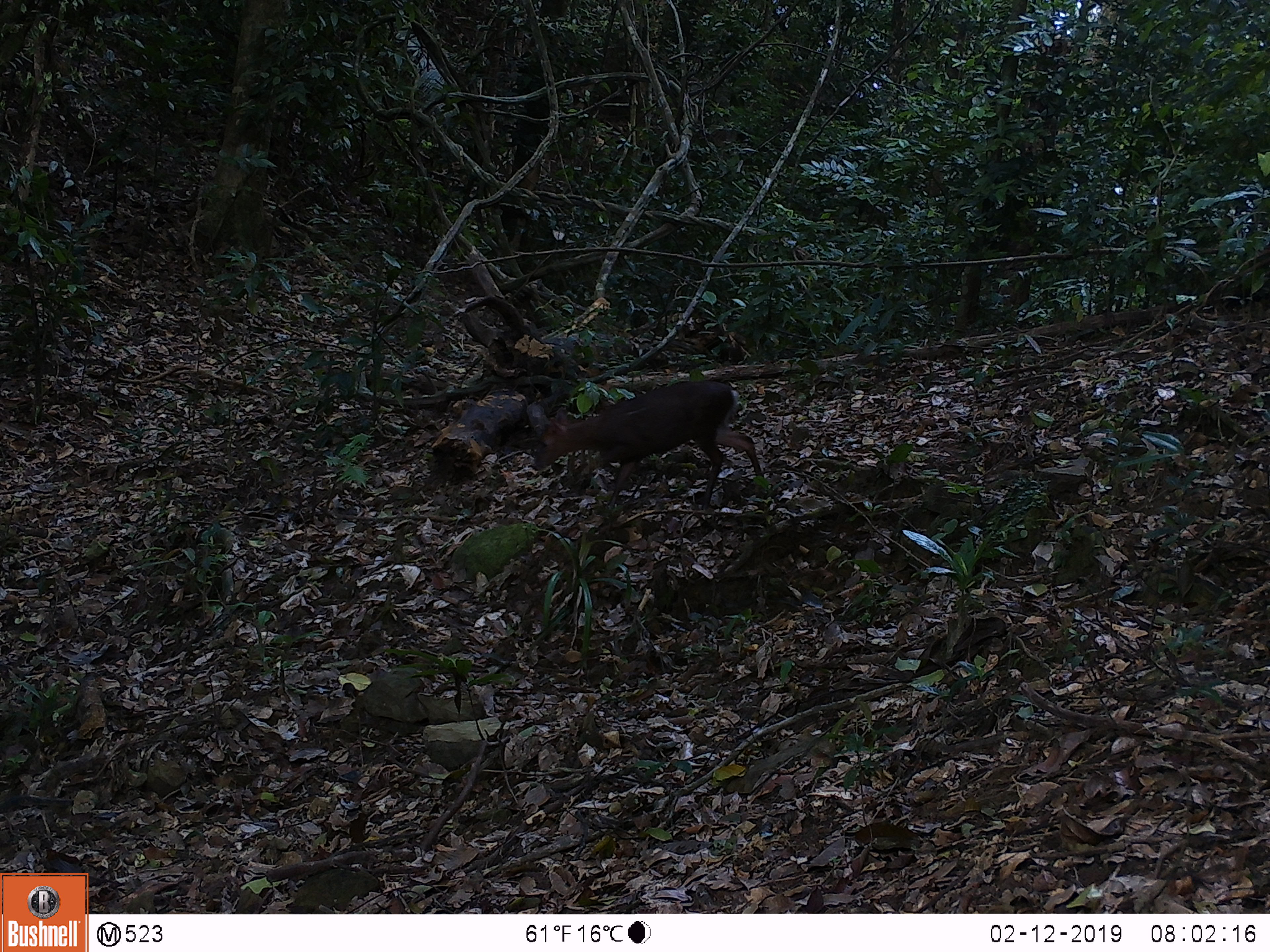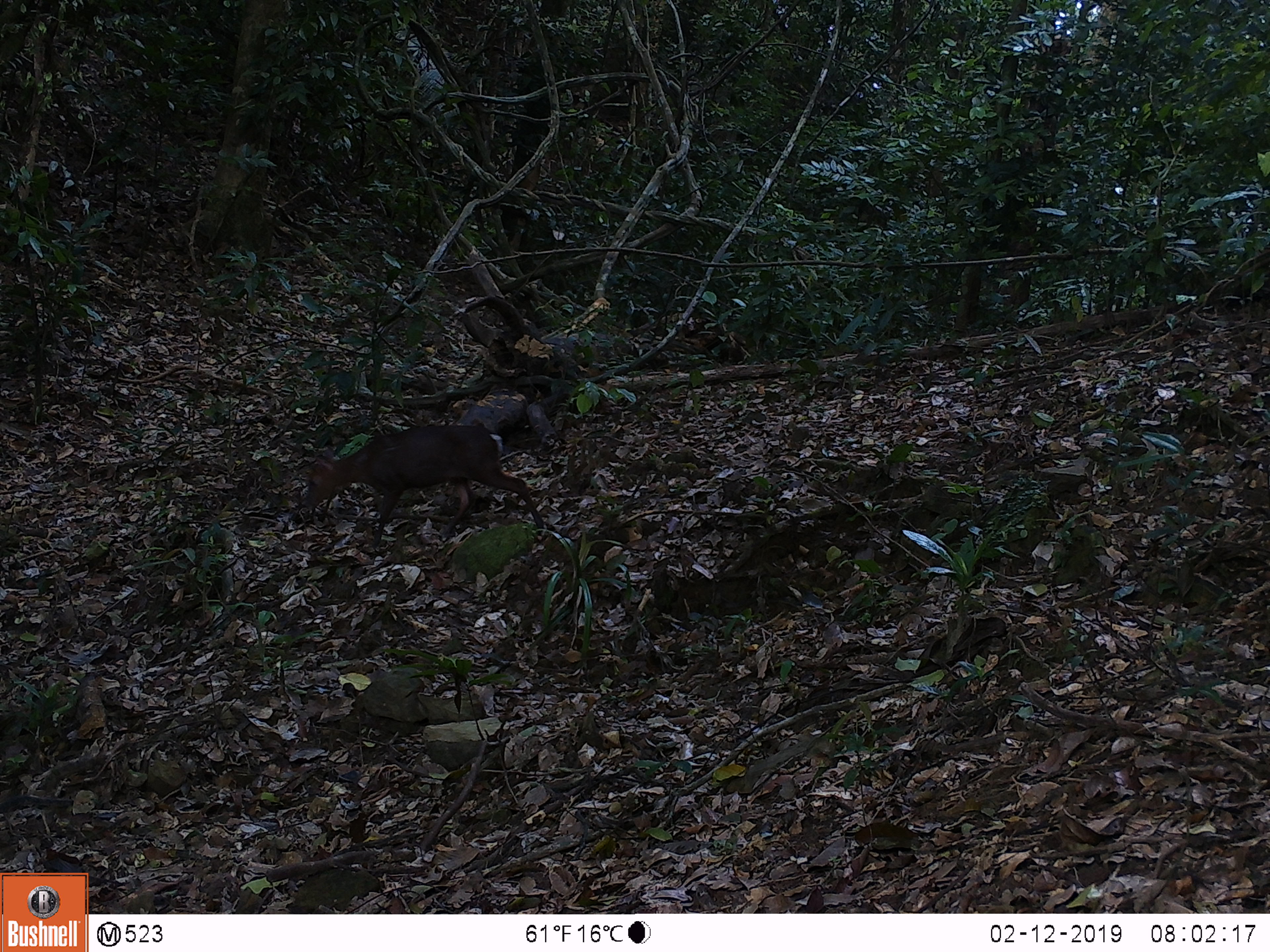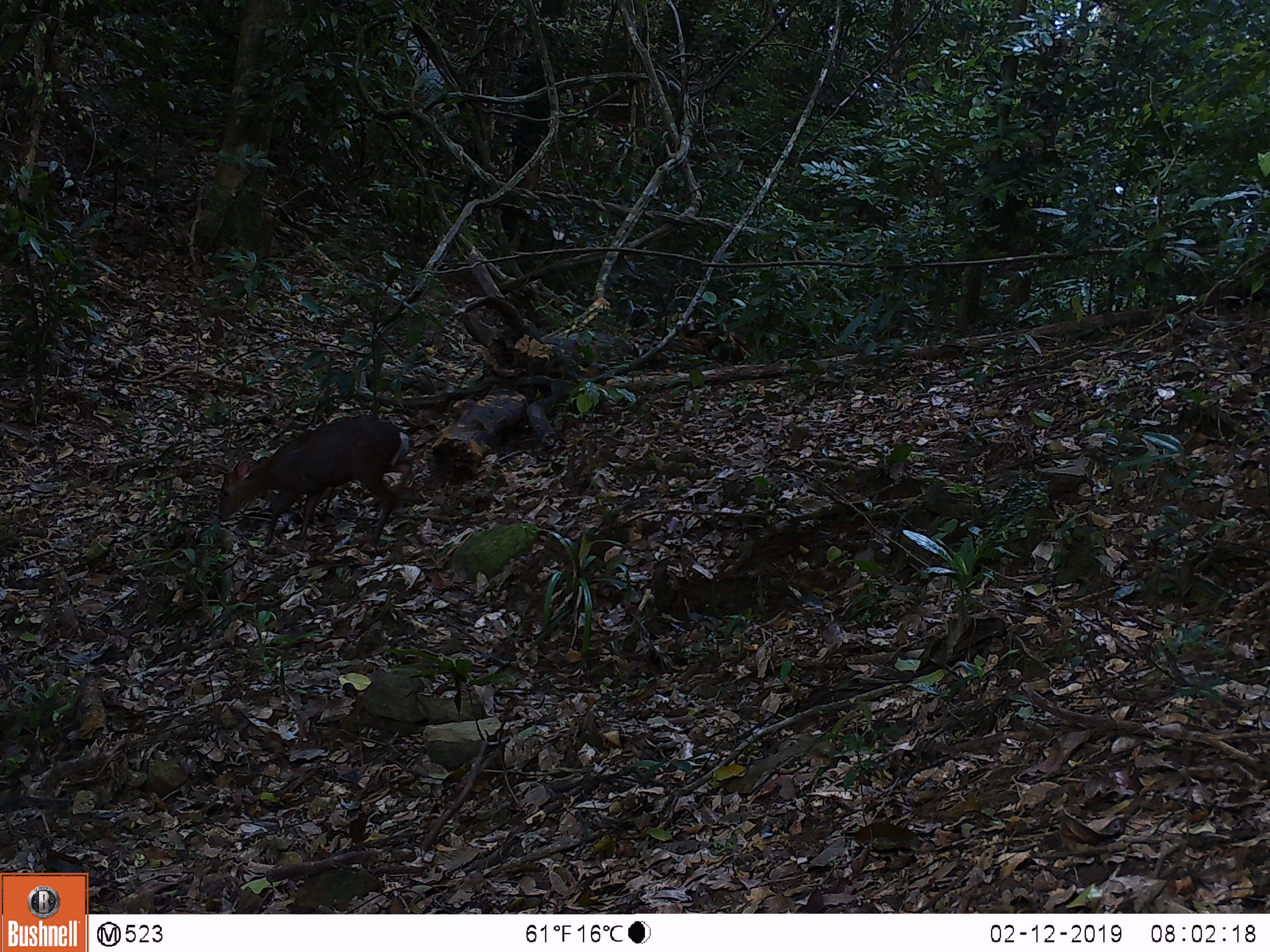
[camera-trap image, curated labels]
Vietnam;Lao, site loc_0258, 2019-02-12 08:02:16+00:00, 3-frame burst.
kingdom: Animalia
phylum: Chordata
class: Mammalia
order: Artiodactyla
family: Cervidae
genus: Muntiacus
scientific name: Muntiacus rooseveltorum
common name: roosevelt's muntjac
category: roosevelts muntjac group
Roosevelts muntjac group (roosevelt's muntjac) (Muntiacus rooseveltorum). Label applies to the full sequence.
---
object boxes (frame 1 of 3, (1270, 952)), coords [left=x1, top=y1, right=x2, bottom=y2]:
roosevelts muntjac group: [left=530, top=381, right=764, bottom=510]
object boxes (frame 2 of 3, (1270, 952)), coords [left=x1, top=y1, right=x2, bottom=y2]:
roosevelts muntjac group: [left=302, top=425, right=546, bottom=549]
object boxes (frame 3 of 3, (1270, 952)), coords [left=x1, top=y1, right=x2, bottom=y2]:
roosevelts muntjac group: [left=217, top=415, right=413, bottom=555]